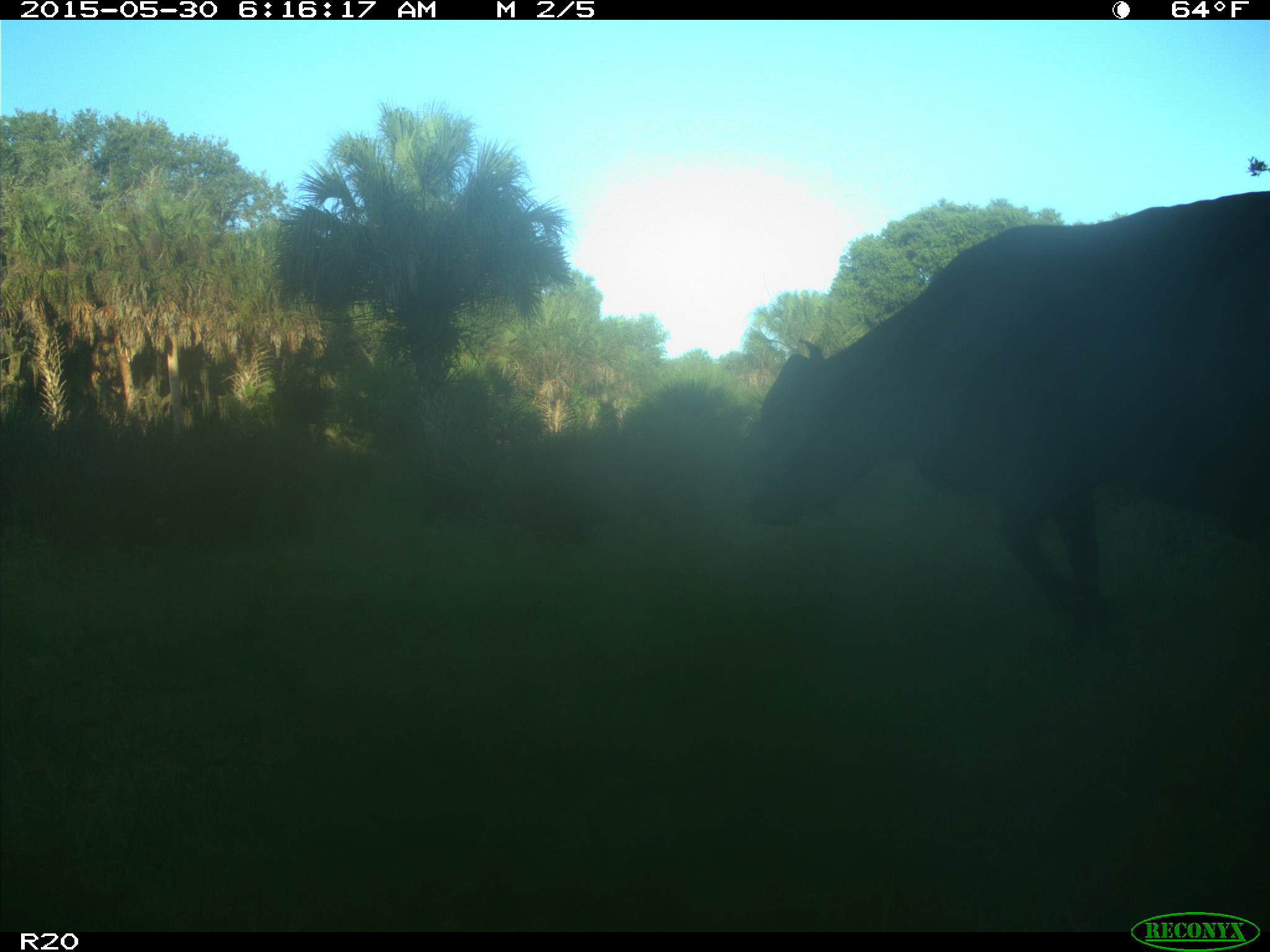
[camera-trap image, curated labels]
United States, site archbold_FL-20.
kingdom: Animalia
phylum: Chordata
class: Mammalia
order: Artiodactyla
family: Bovidae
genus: Bos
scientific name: Bos taurus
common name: domestic cow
Bos taurus (domestic cow).